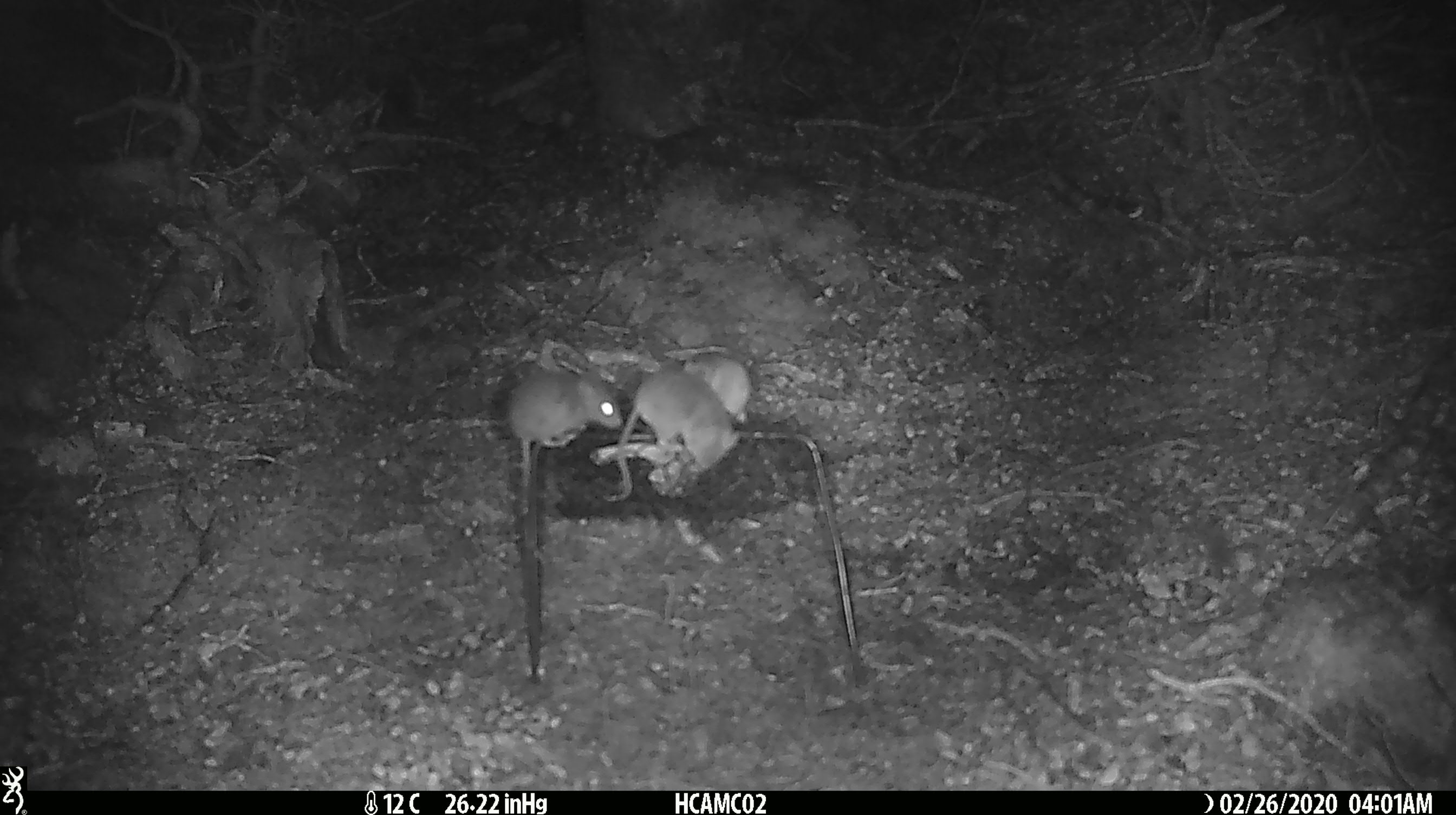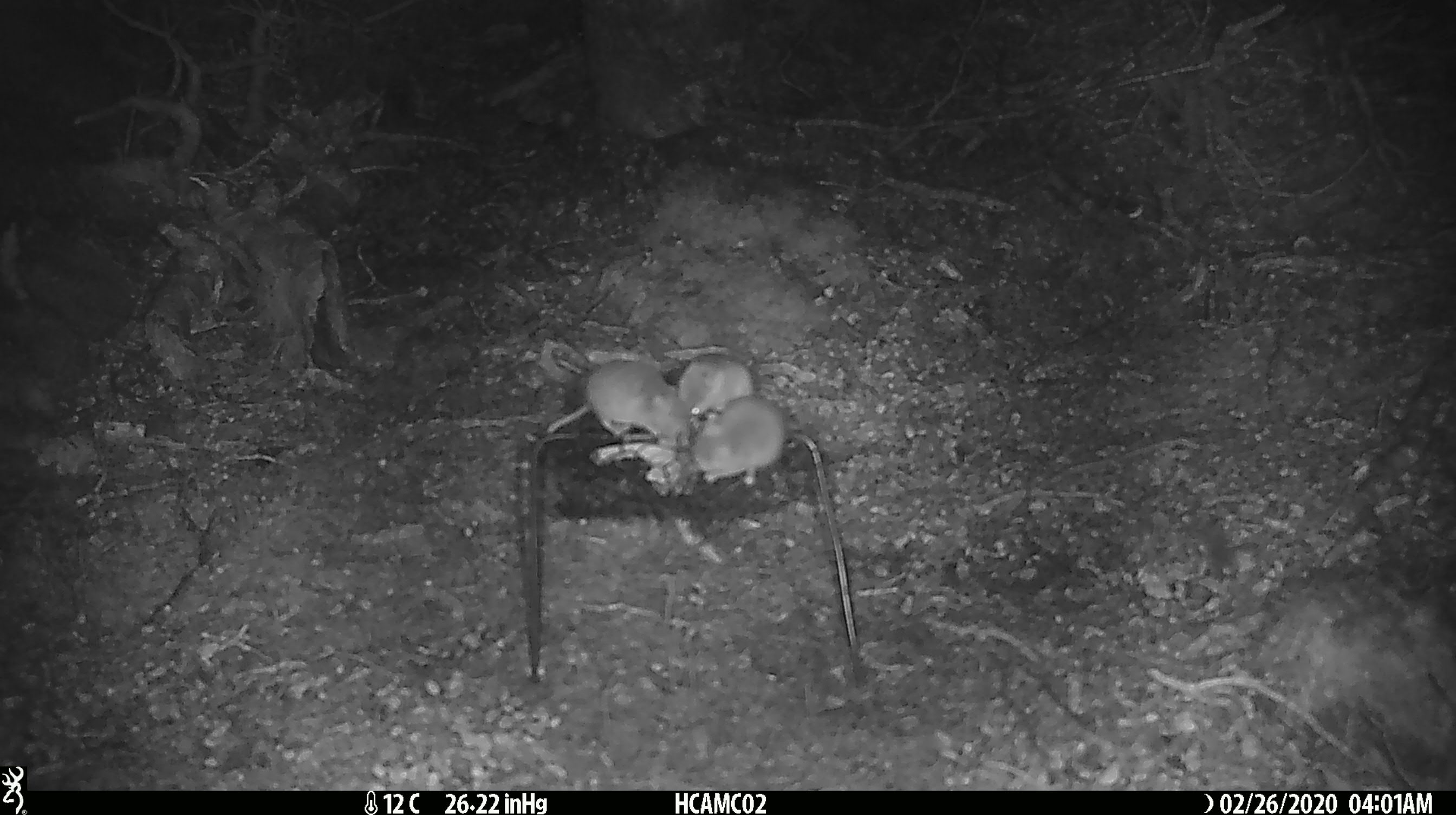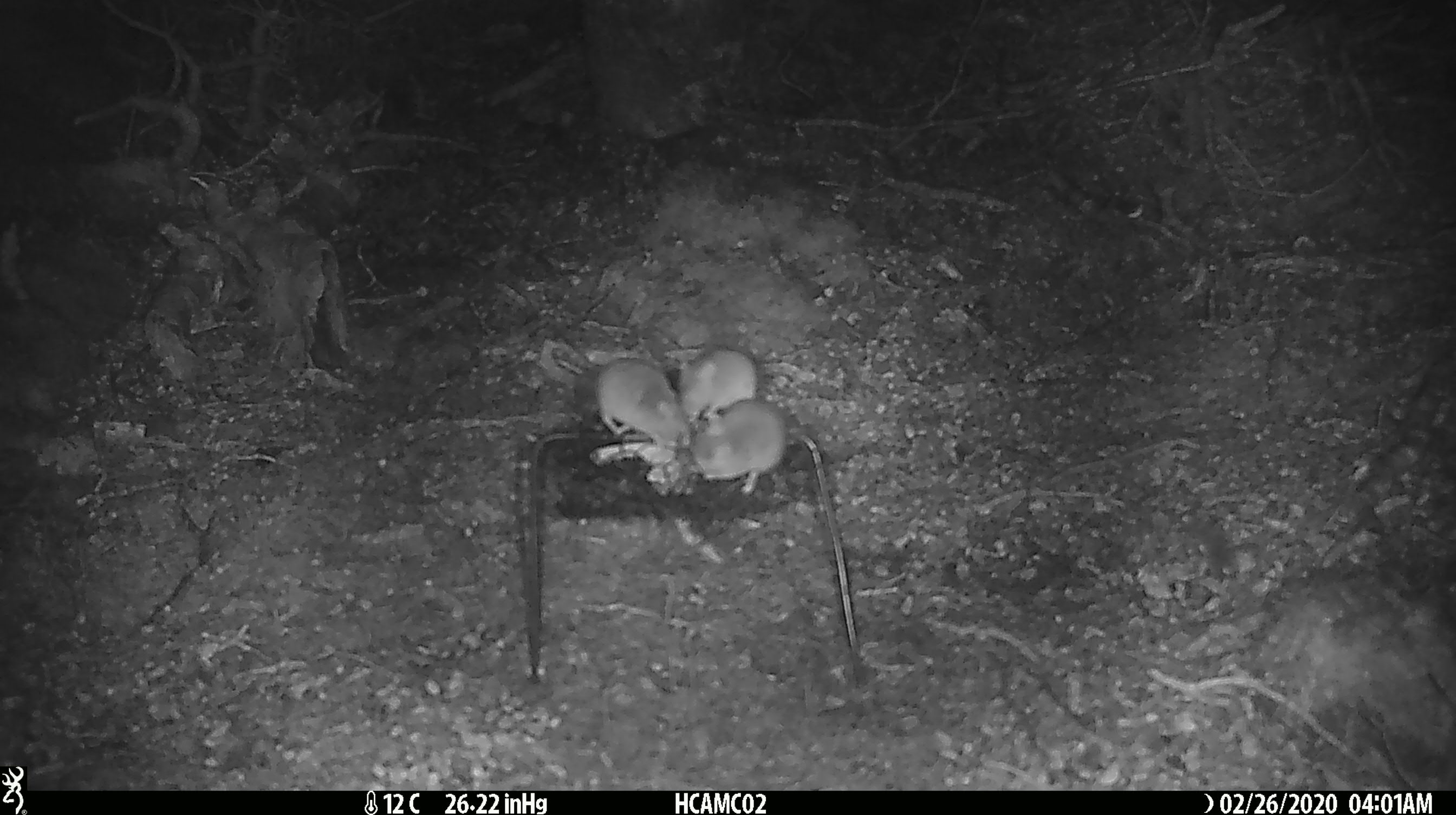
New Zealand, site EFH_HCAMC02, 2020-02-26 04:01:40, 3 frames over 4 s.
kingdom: Animalia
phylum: Chordata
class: Mammalia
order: Rodentia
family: Muridae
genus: Mus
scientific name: Mus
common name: mouse